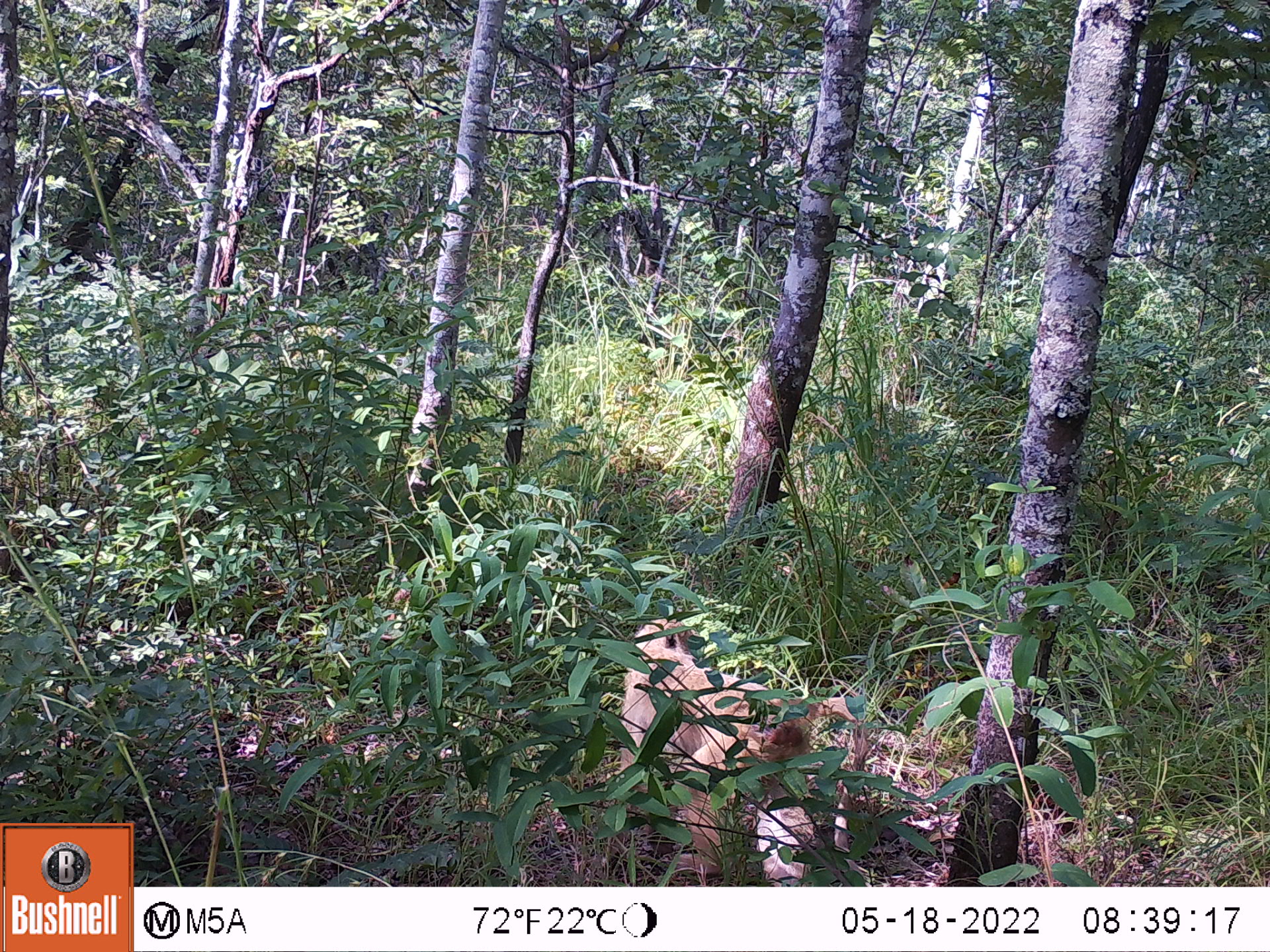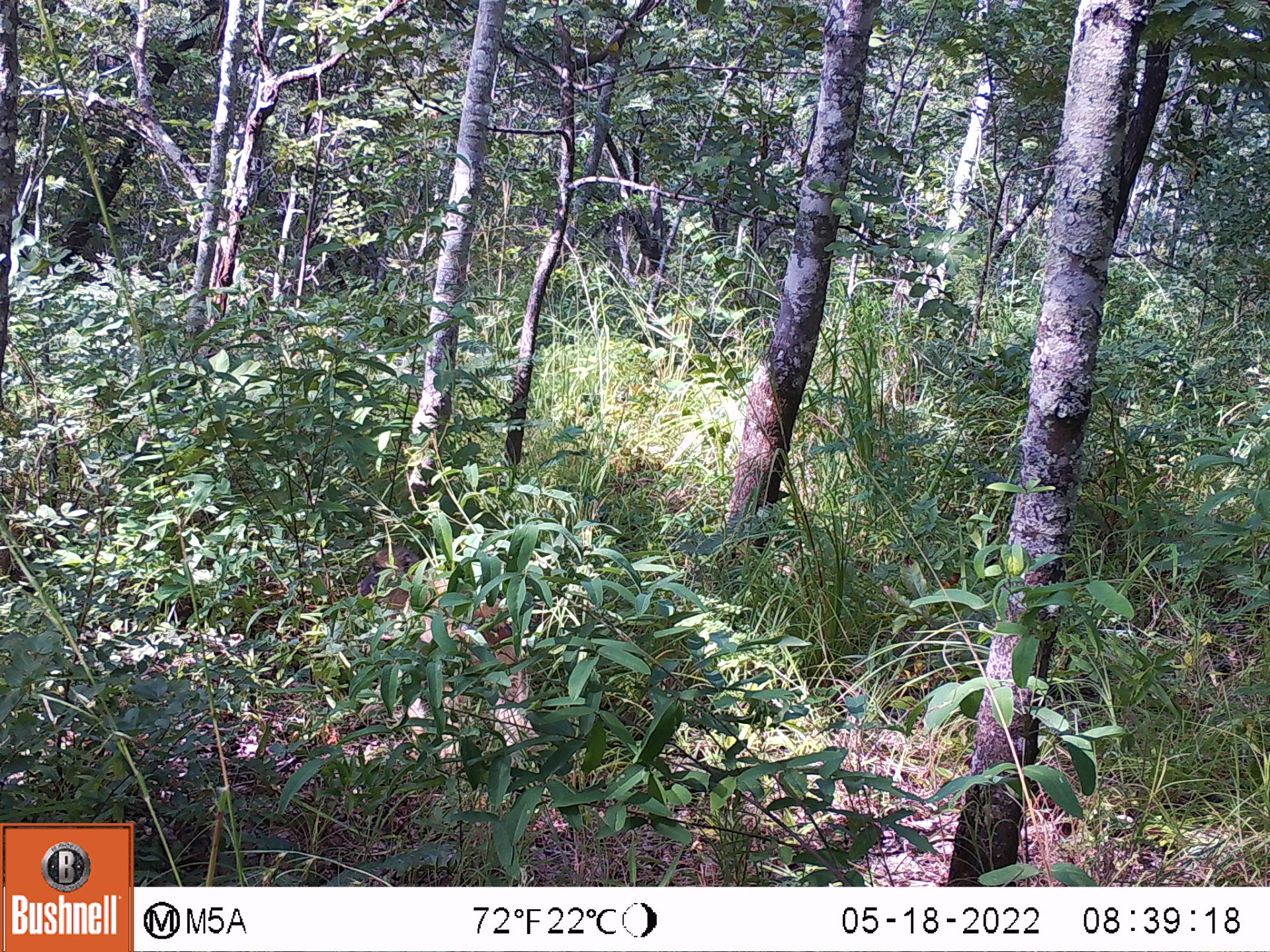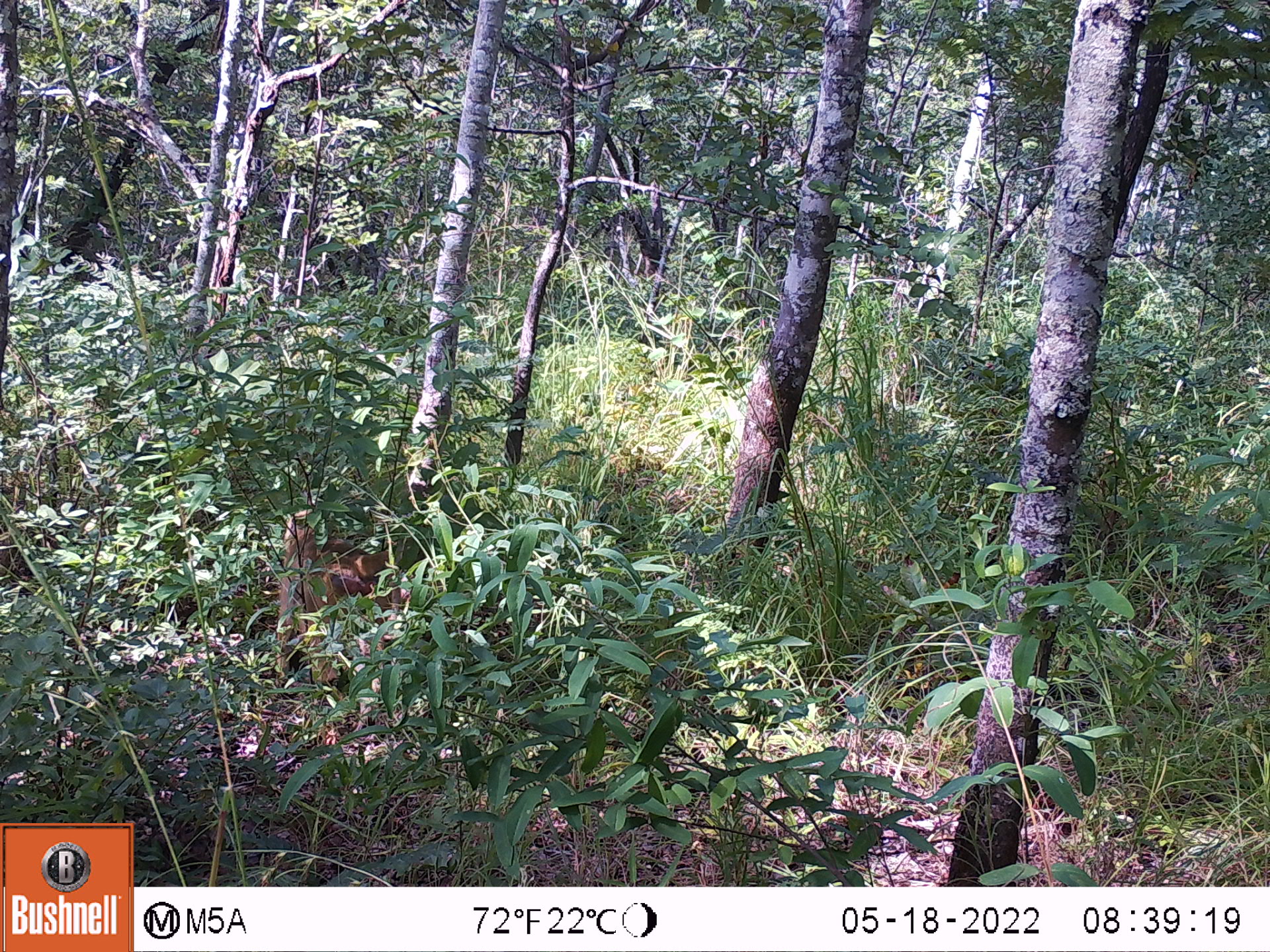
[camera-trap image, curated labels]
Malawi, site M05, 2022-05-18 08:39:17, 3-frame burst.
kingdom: Animalia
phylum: Chordata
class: Mammalia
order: Primates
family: Cercopithecidae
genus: Papio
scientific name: Papio cynocephalus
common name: yellow baboon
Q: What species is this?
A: Yellow baboon (Papio cynocephalus).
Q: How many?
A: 1.